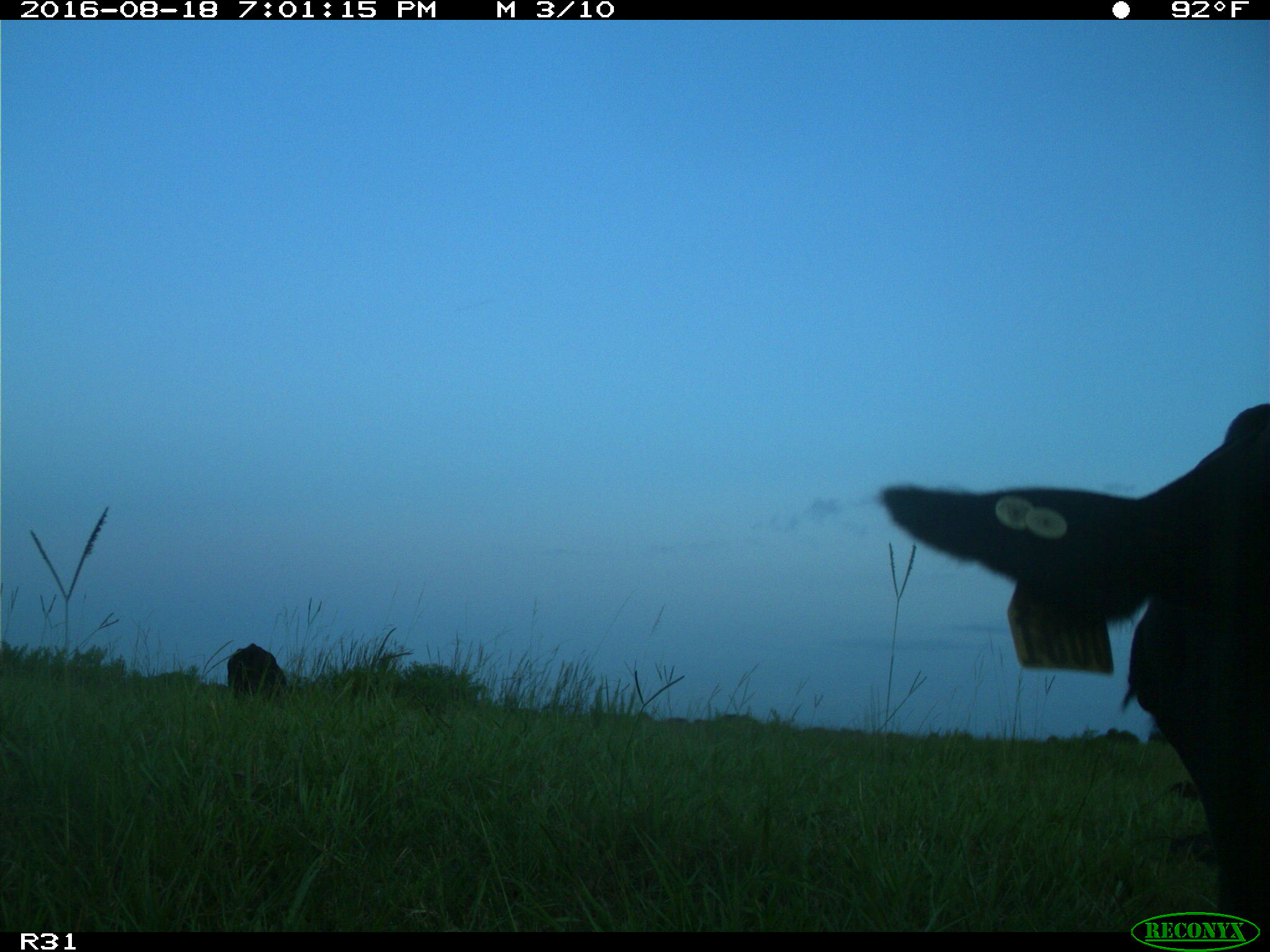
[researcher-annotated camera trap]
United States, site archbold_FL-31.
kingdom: Animalia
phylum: Chordata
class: Mammalia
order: Artiodactyla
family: Bovidae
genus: Bos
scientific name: Bos taurus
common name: domestic cow